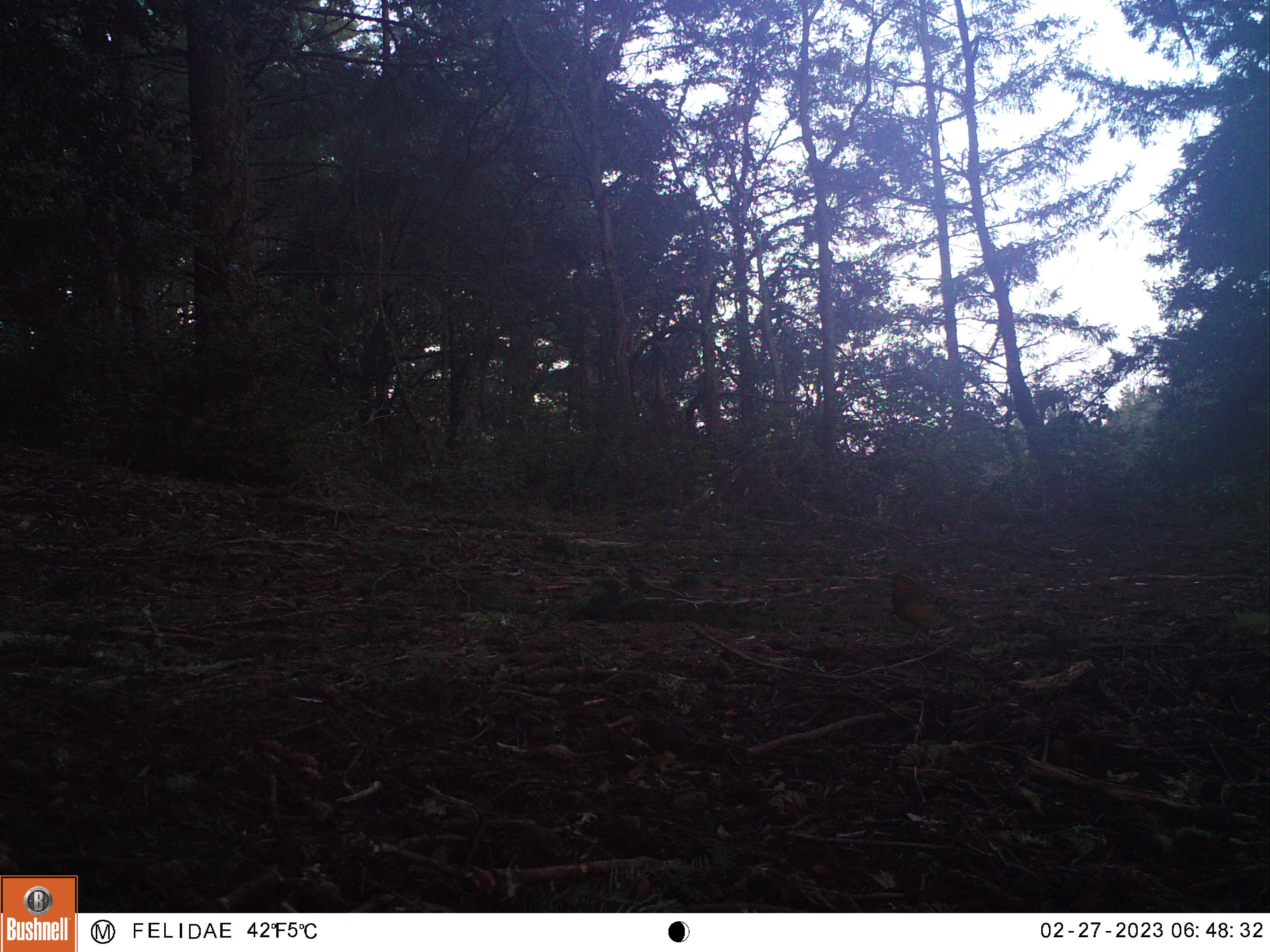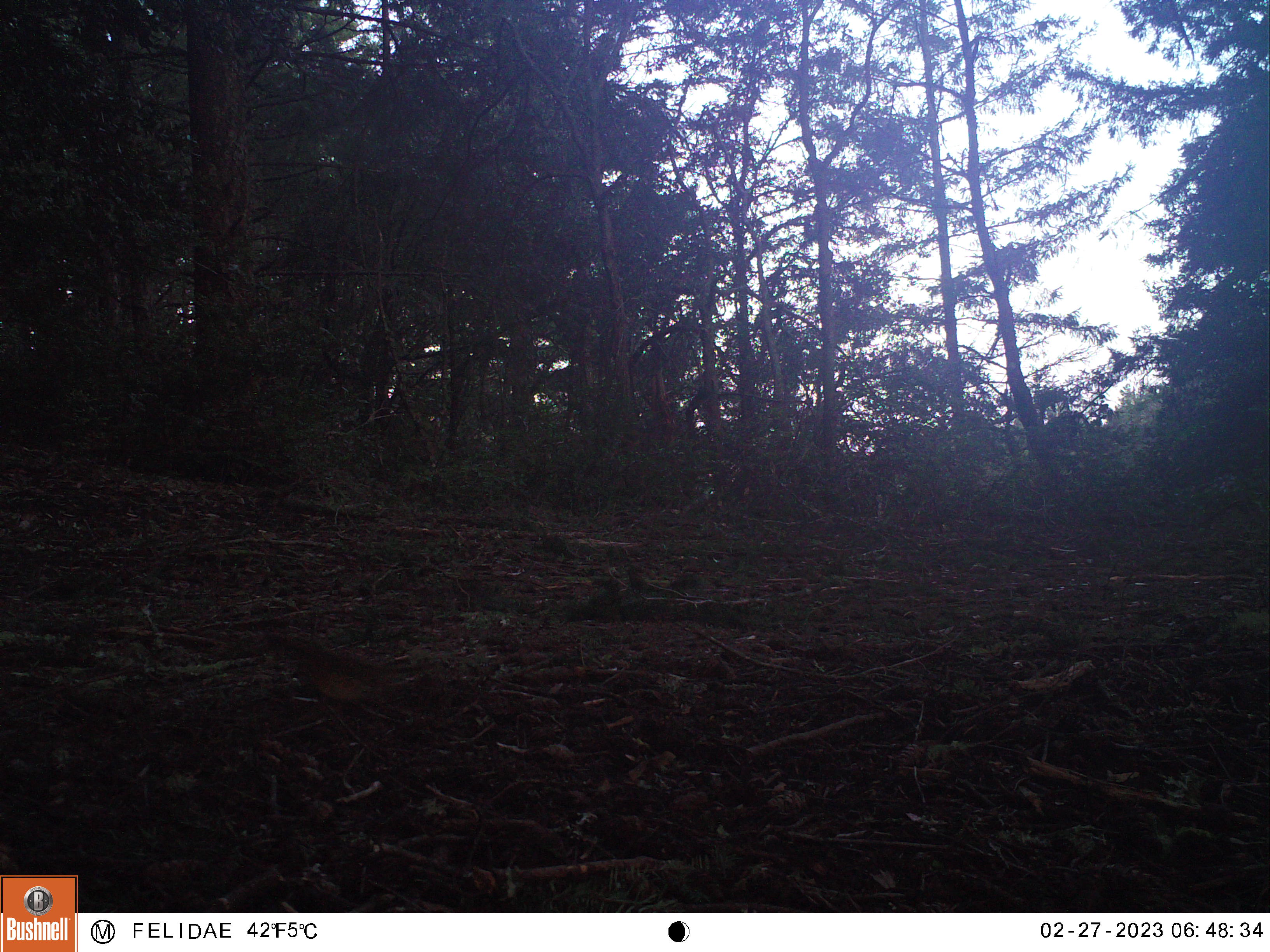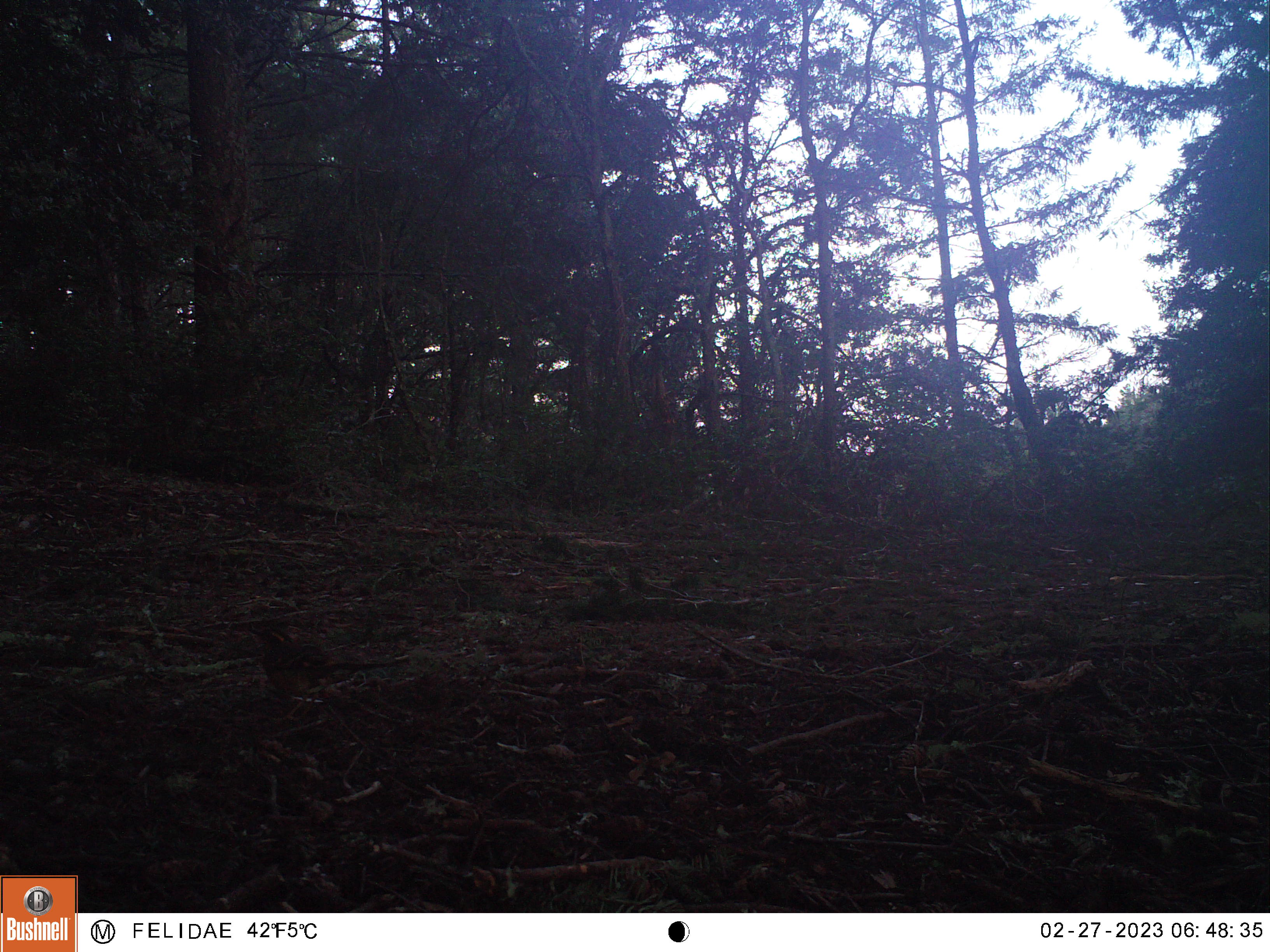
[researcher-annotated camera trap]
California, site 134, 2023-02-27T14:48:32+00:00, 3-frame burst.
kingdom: Animalia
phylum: Chordata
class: Aves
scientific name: Aves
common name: bird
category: unknown bird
Unknown bird (bird) (Aves).